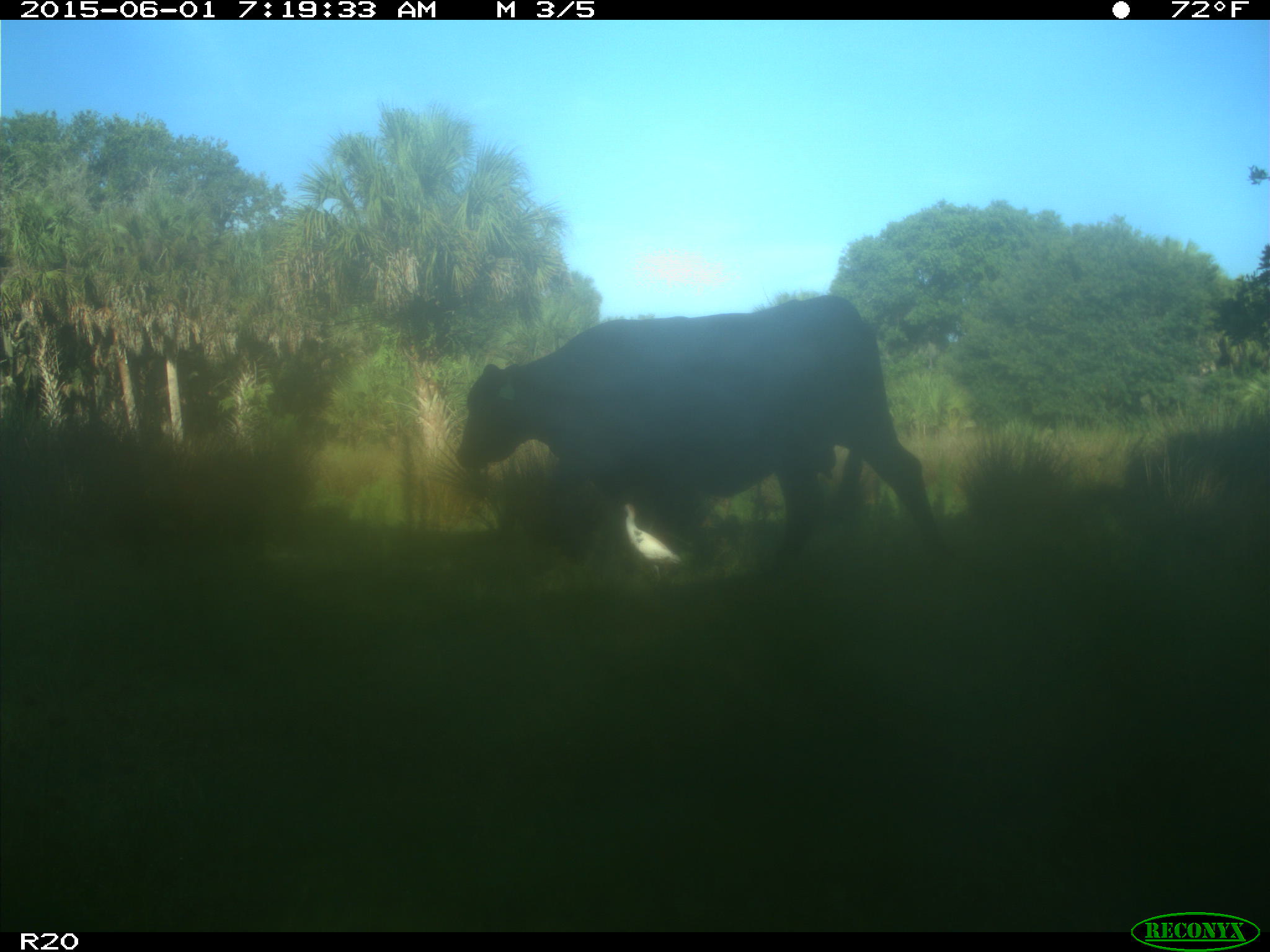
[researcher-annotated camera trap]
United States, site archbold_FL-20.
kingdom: Animalia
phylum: Chordata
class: Mammalia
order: Artiodactyla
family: Bovidae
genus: Bos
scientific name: Bos taurus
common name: domestic cow